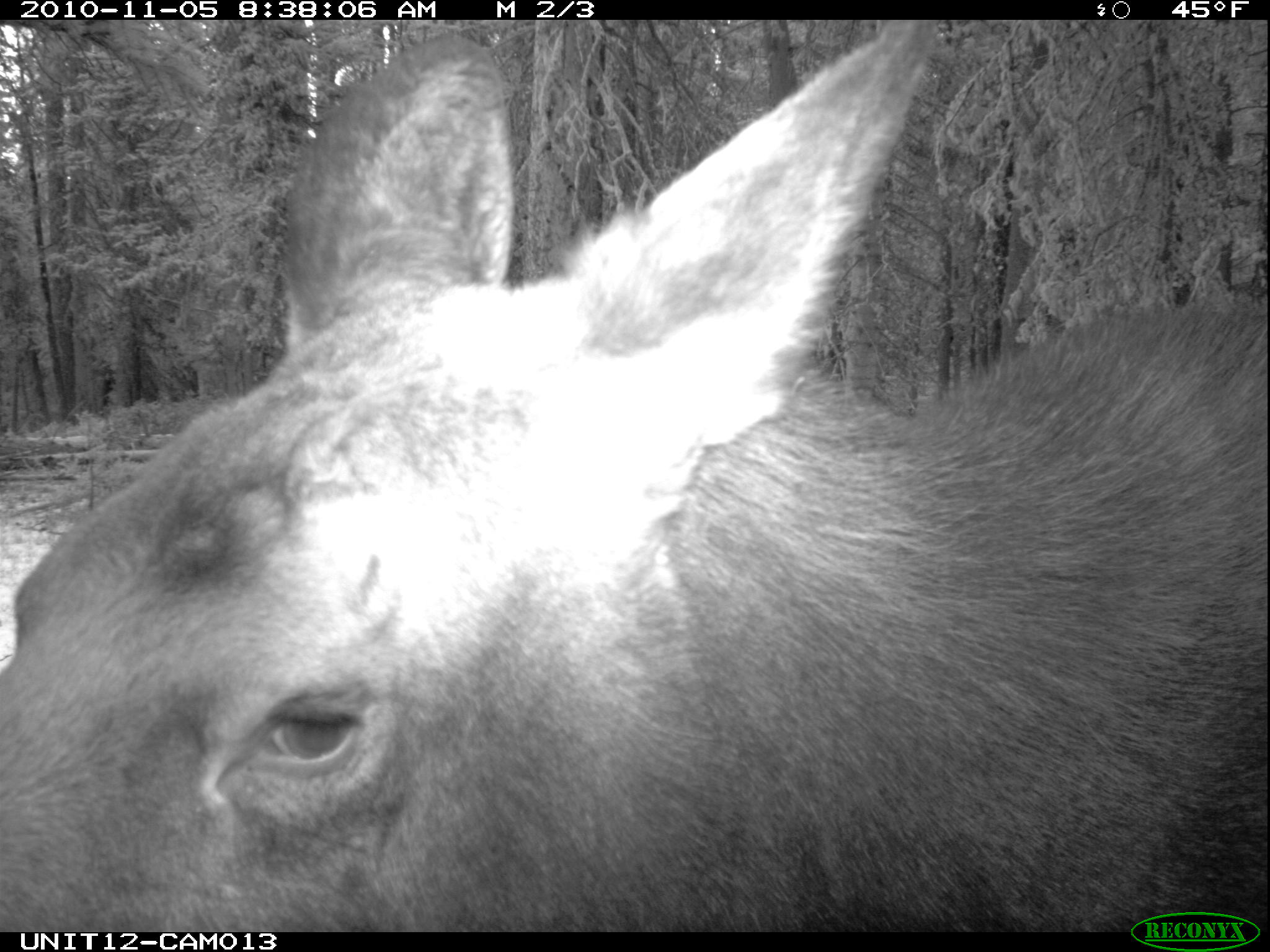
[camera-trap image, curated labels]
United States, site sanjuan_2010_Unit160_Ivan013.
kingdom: Animalia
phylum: Chordata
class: Mammalia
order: Artiodactyla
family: Cervidae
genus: Alces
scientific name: Alces alces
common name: moose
Alces alces (moose).